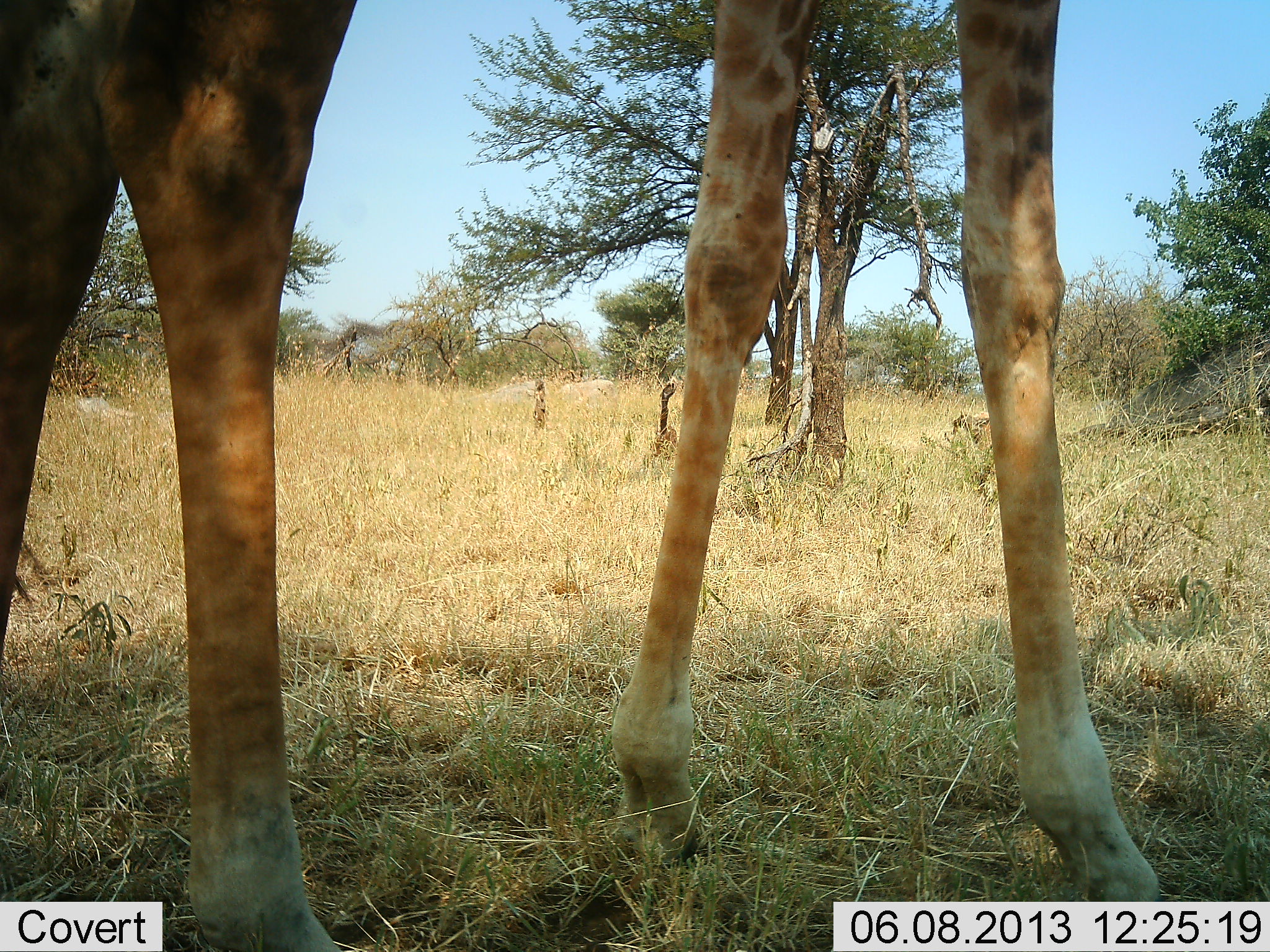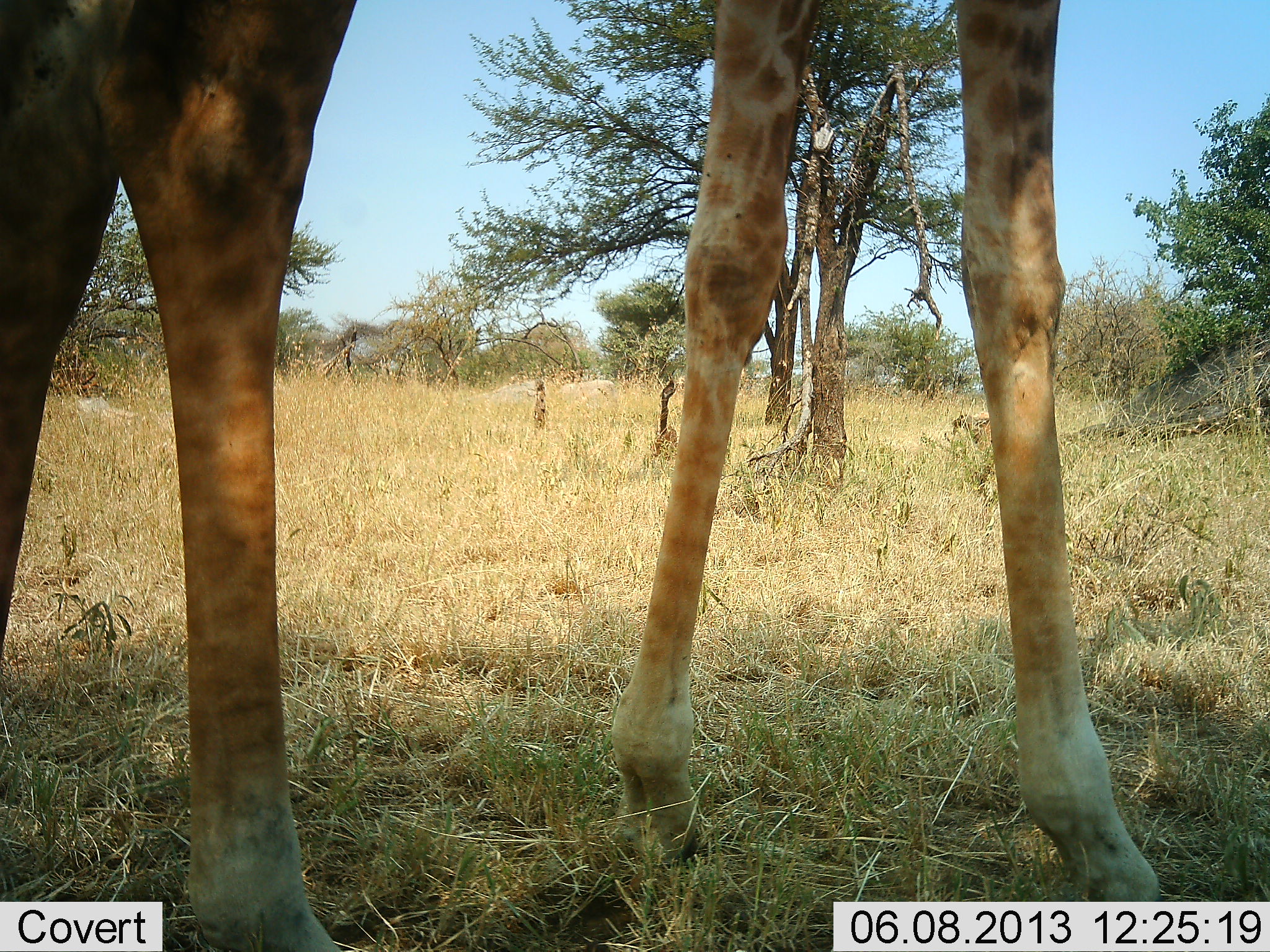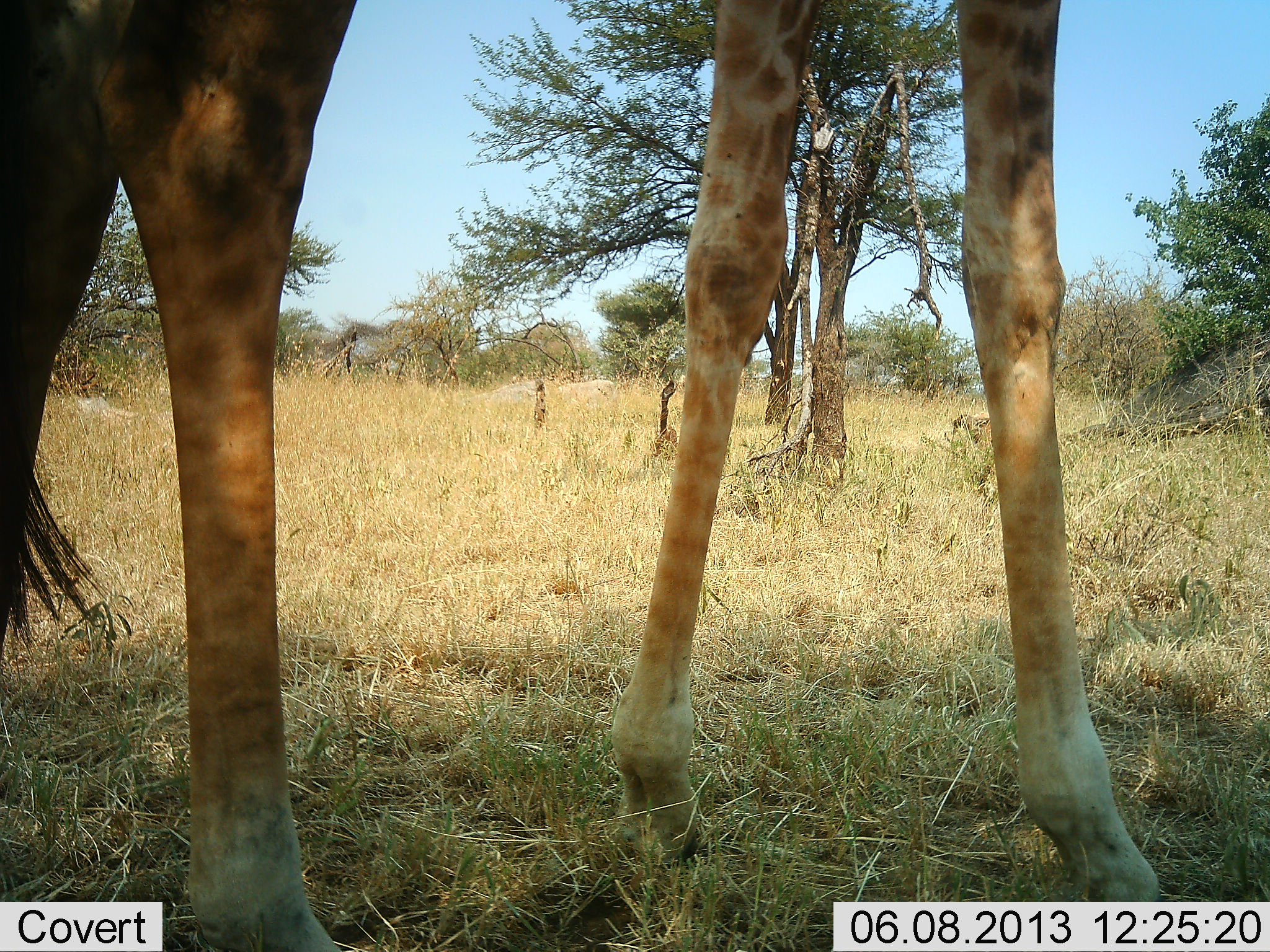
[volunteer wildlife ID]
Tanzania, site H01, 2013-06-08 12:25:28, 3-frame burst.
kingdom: Animalia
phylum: Chordata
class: Mammalia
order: Artiodactyla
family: Giraffidae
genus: Giraffa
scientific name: Giraffa camelopardalis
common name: giraffe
Giraffe (Giraffa camelopardalis), count 1. Behavior (volunteer vote fractions): standing 93%, resting 0%, moving 10%, interacting 0%. Young present (vote fraction): 0%. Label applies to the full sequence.